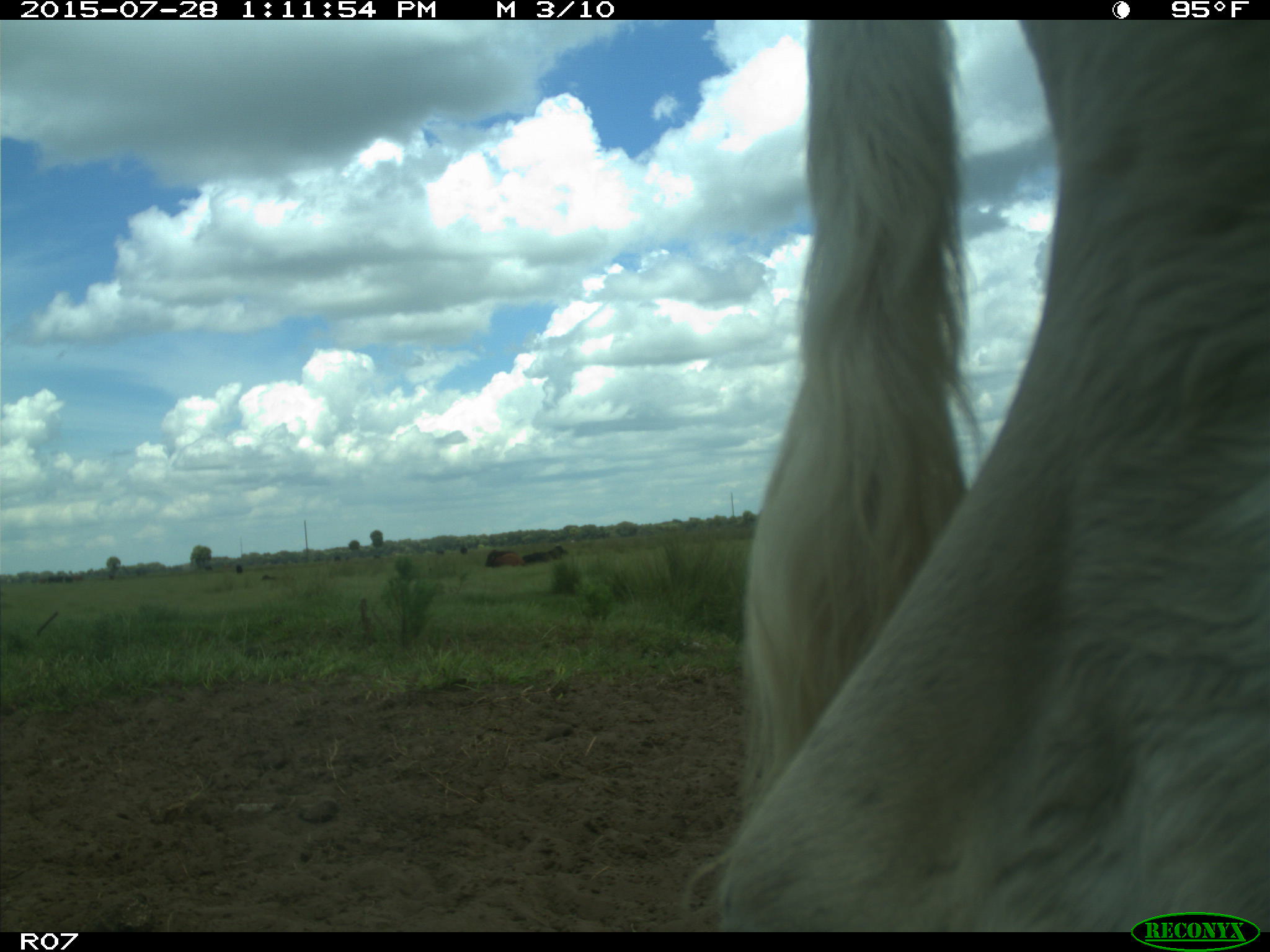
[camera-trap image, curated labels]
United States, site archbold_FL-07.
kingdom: Animalia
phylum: Chordata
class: Mammalia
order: Artiodactyla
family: Bovidae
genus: Bos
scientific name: Bos taurus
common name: domestic cow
Bos taurus (domestic cow).